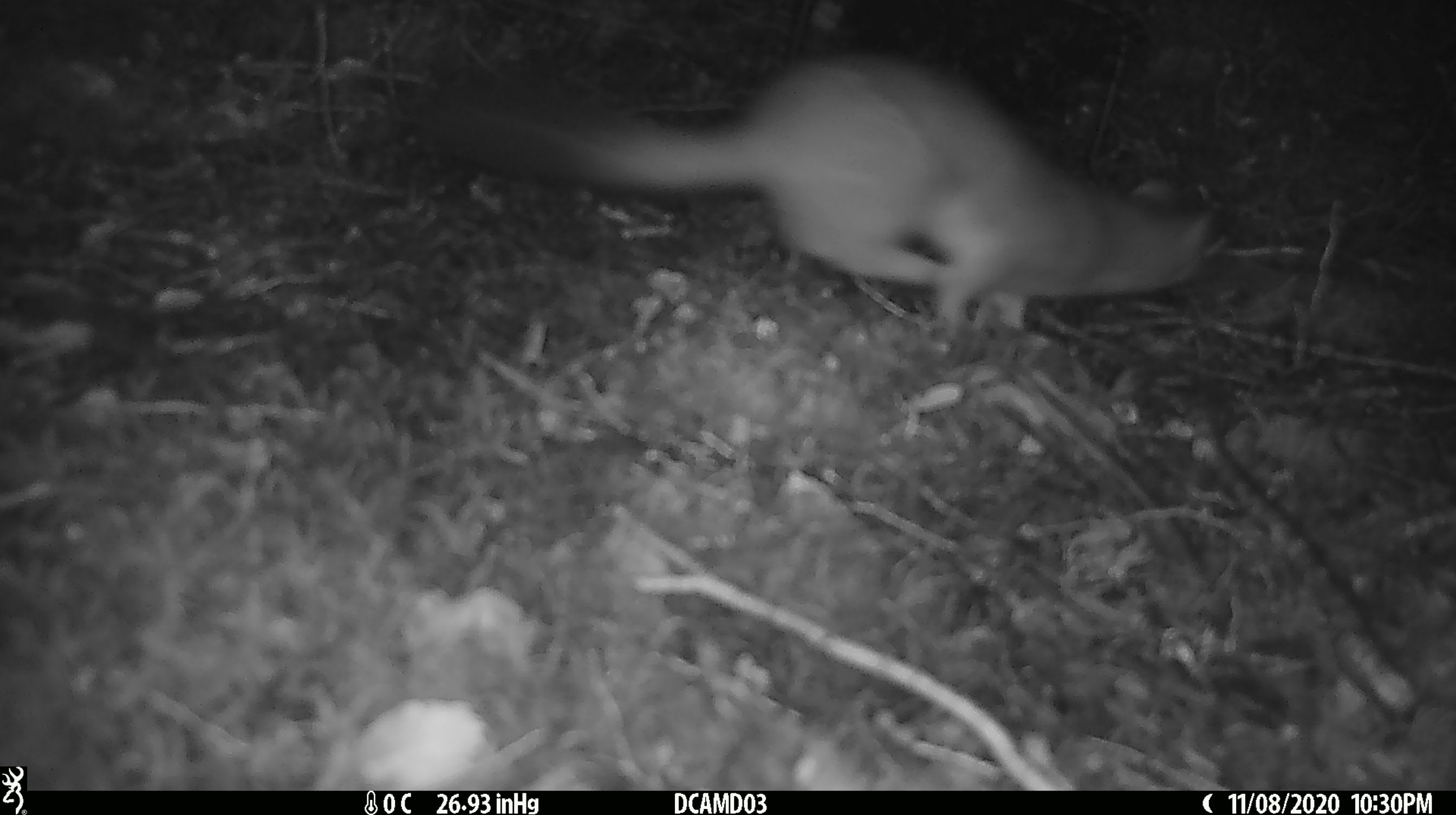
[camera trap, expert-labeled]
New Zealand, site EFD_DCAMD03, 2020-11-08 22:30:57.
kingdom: Animalia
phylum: Chordata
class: Mammalia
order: Carnivora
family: Mustelidae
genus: Mustela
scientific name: Mustela erminea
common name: stoat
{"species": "stoat (Mustela erminea)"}